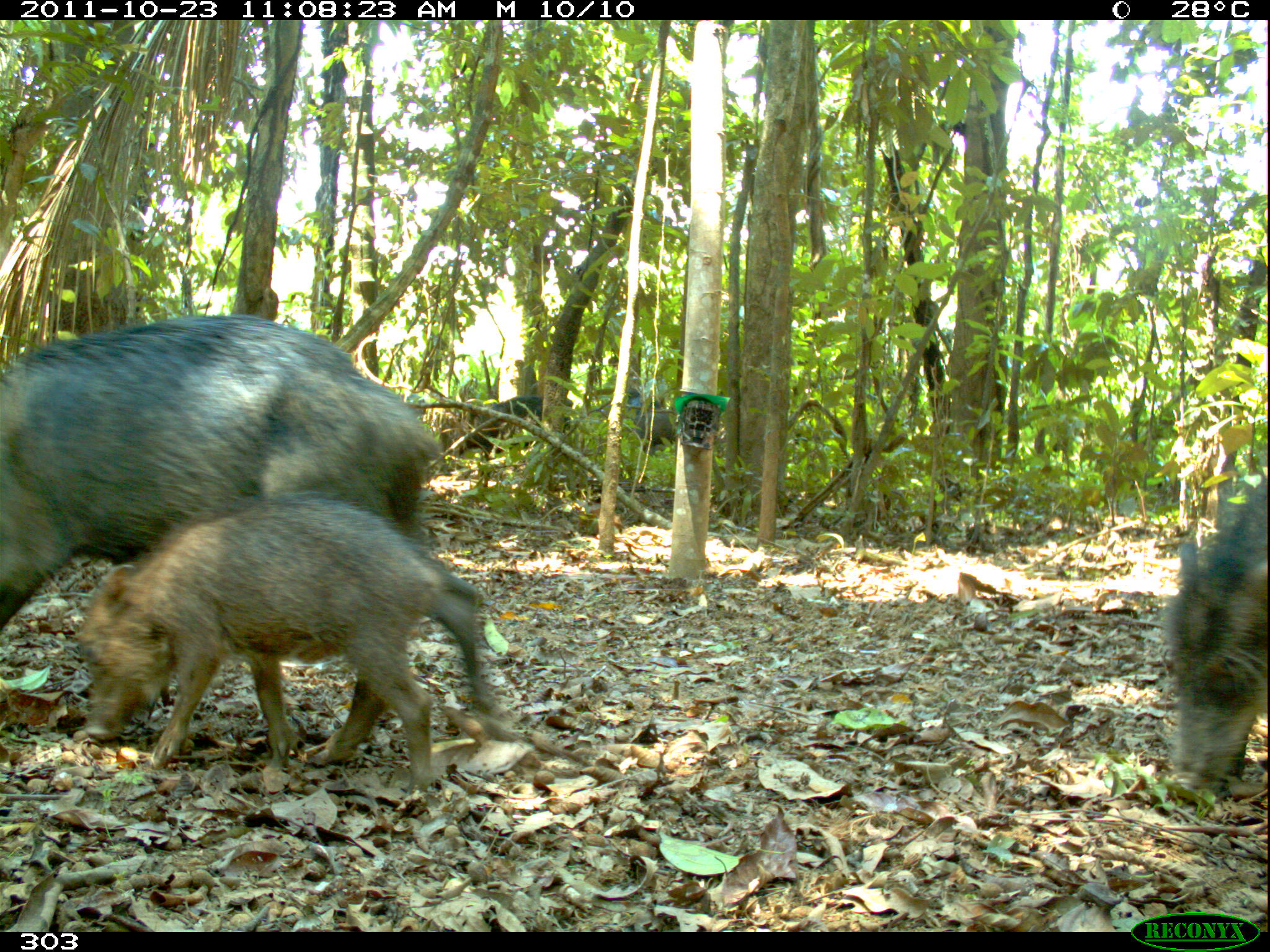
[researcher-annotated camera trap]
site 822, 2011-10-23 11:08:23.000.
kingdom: Animalia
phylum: Chordata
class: Mammalia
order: Artiodactyla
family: Tayassuidae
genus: Tayassu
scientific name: Tayassu pecari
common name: white-lipped peccary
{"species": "Tayassu pecari (white-lipped peccary)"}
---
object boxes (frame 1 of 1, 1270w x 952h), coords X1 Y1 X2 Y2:
tayassu pecari: 0 315 495 724; 73 494 443 800; 1159 473 1268 789; 444 393 579 483; 621 407 683 462